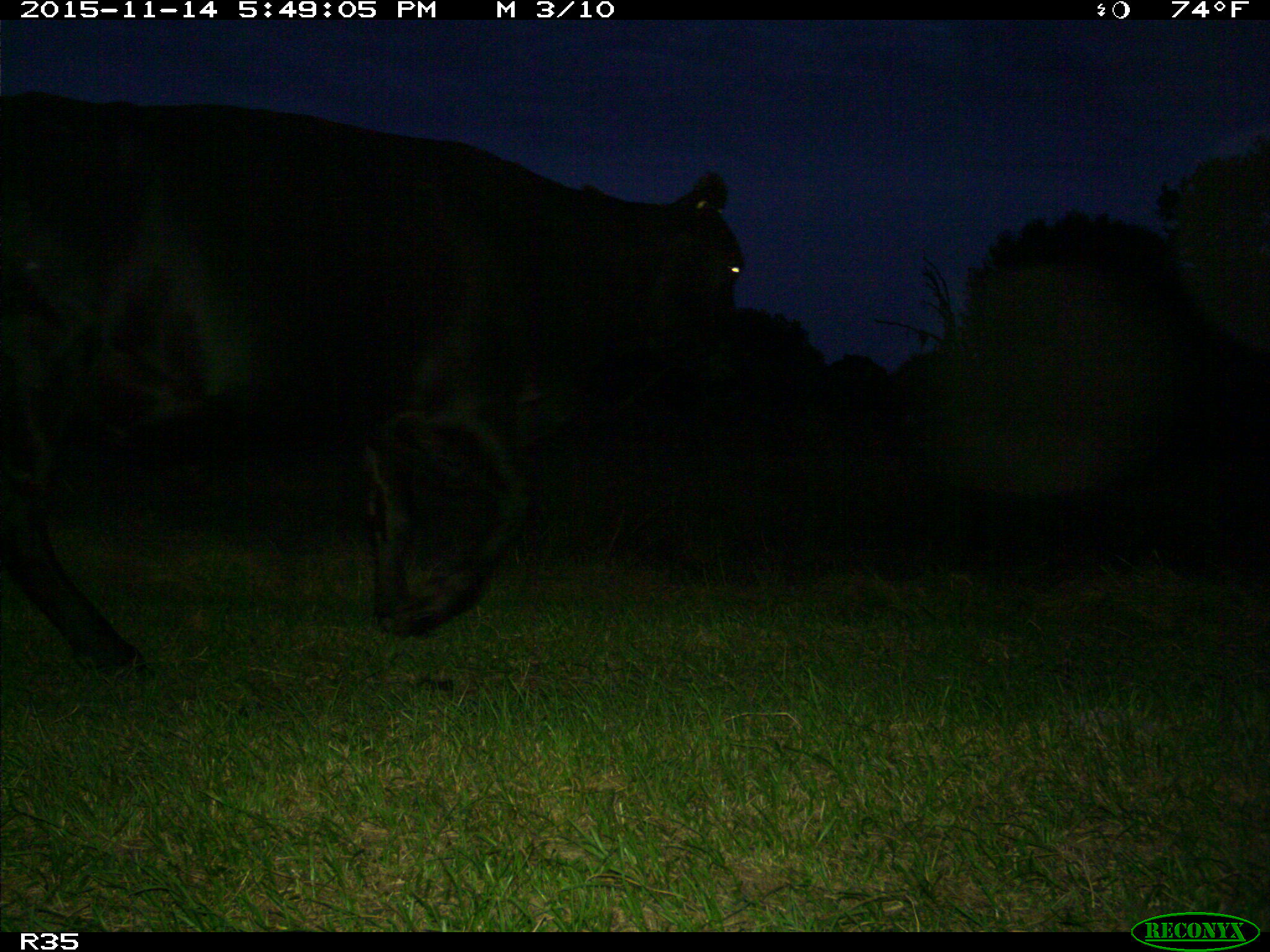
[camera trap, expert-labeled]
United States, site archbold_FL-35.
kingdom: Animalia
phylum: Chordata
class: Mammalia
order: Artiodactyla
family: Bovidae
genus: Bos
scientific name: Bos taurus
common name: domestic cow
Bos taurus (domestic cow).